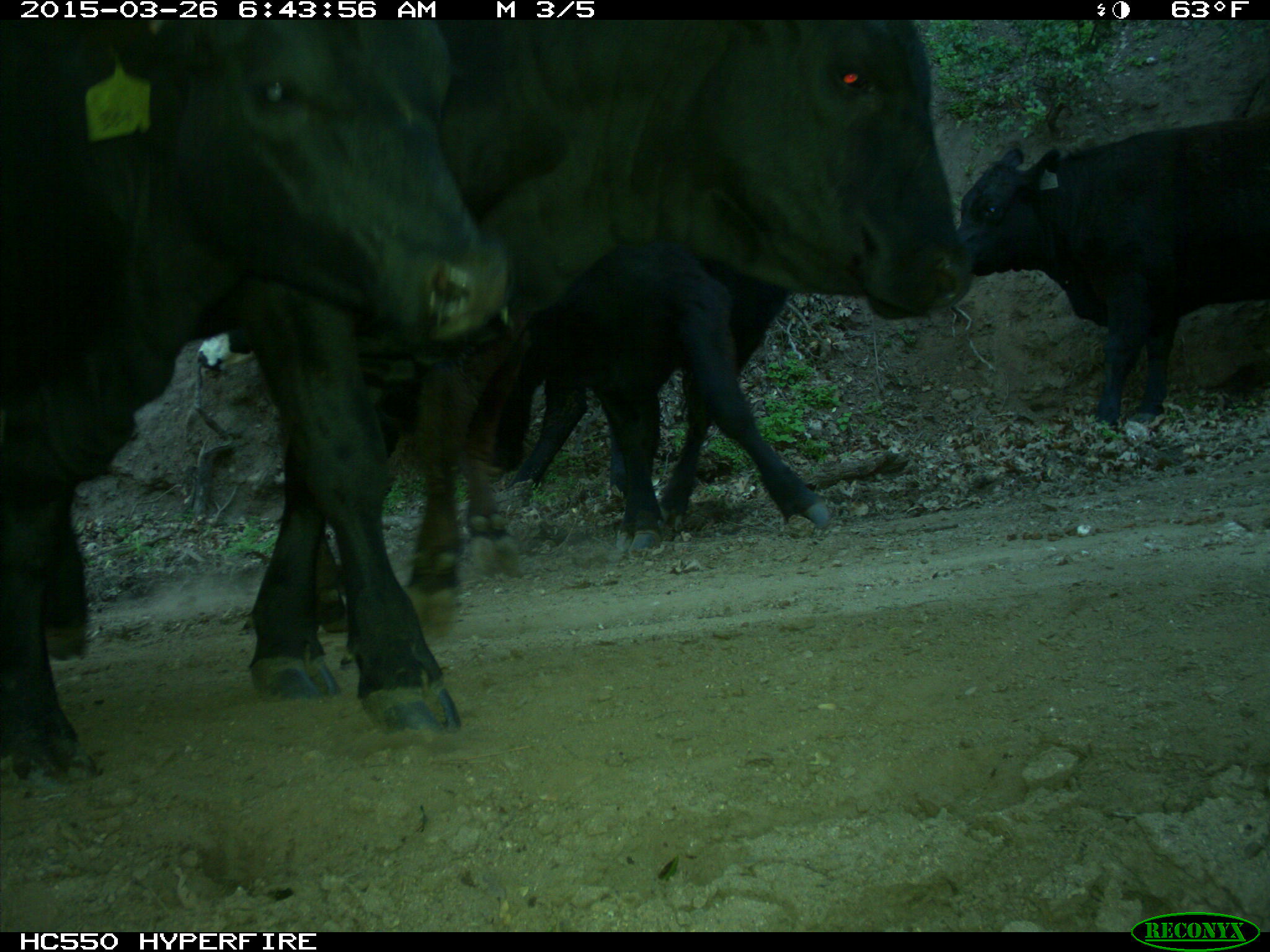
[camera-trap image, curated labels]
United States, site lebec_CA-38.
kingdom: Animalia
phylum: Chordata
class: Mammalia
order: Artiodactyla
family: Bovidae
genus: Bos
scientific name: Bos taurus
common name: domestic cow